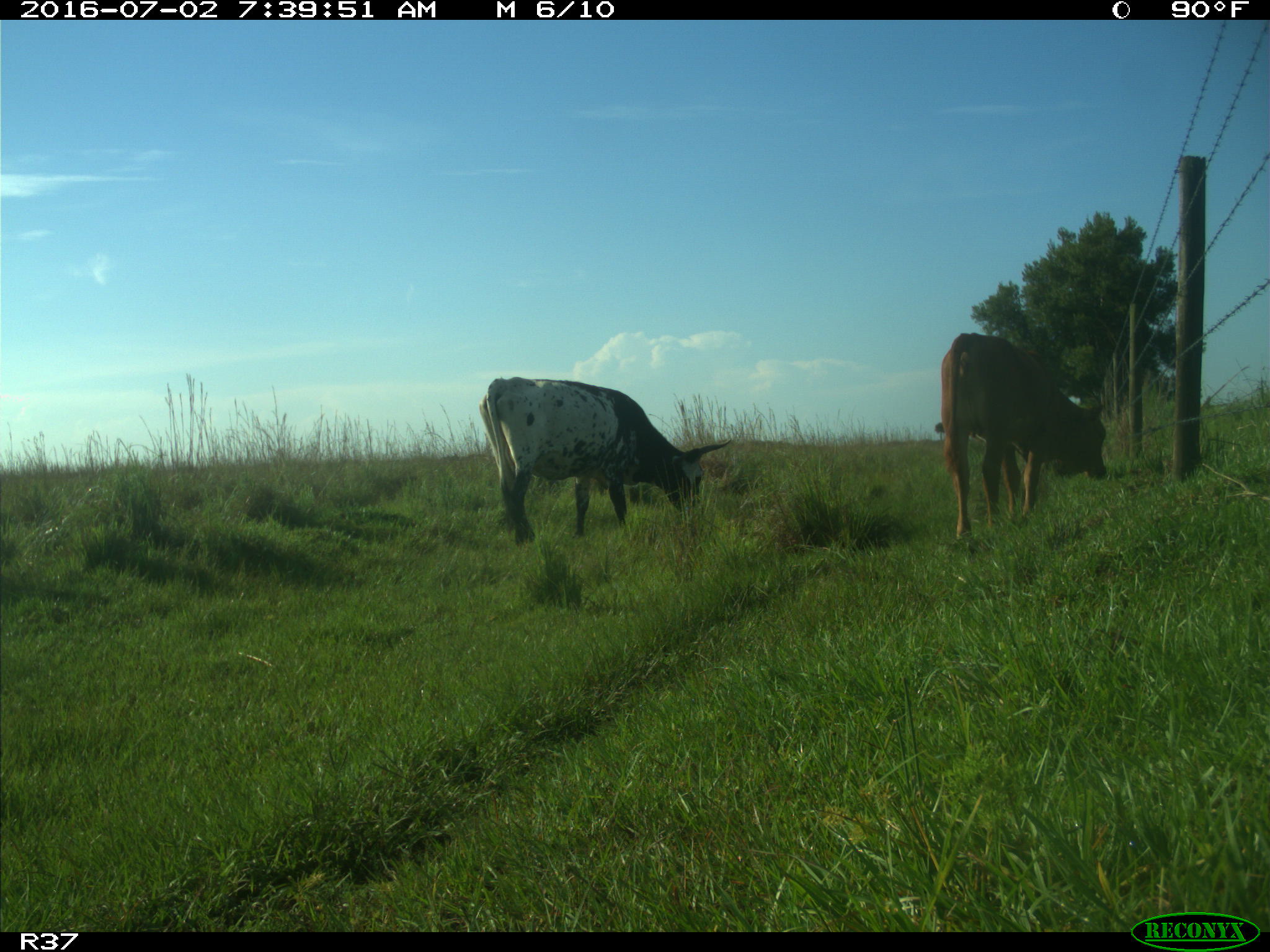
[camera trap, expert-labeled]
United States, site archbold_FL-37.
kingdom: Animalia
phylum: Chordata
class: Mammalia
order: Artiodactyla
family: Bovidae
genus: Bos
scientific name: Bos taurus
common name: domestic cow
Bos taurus (domestic cow).